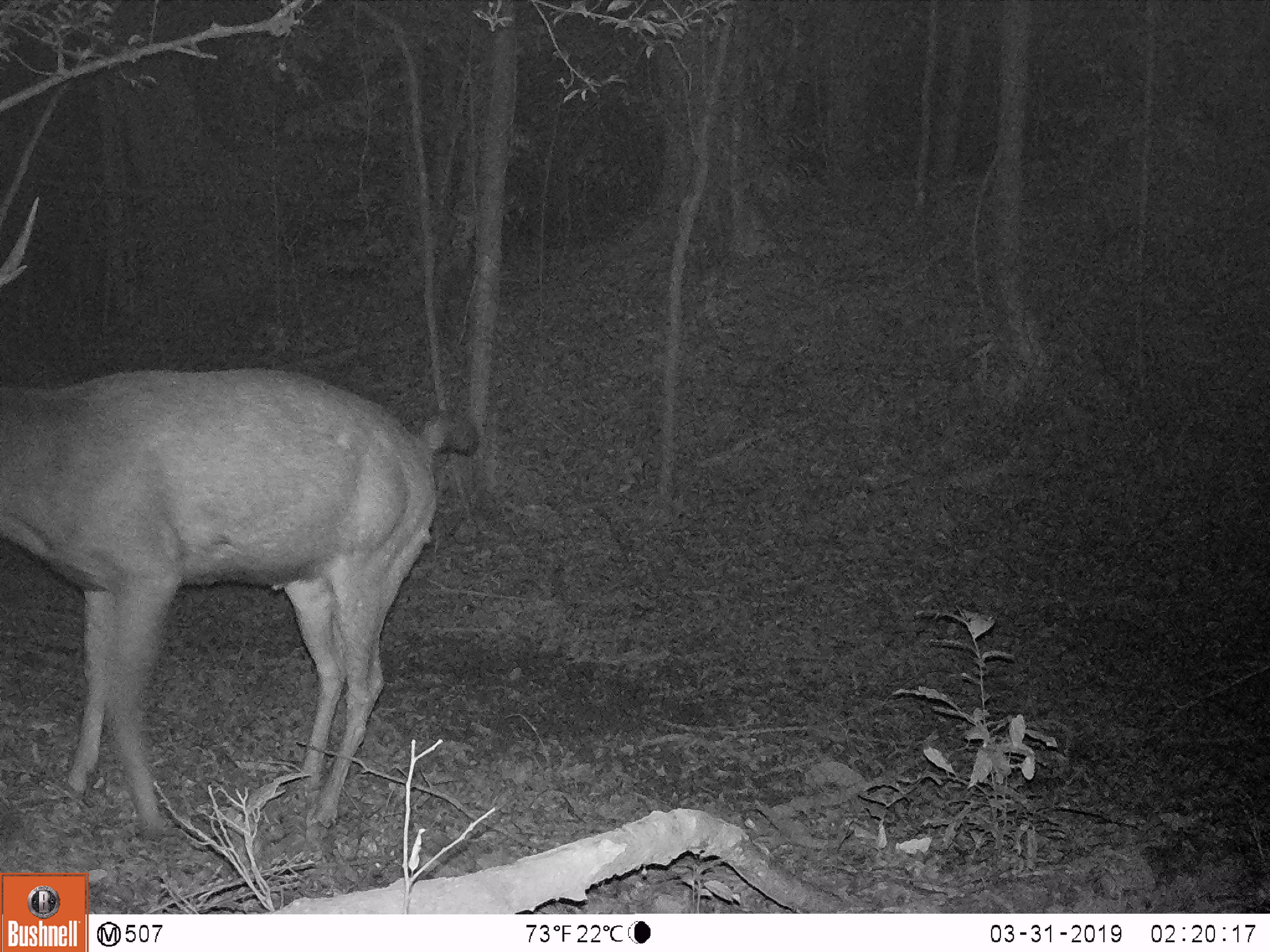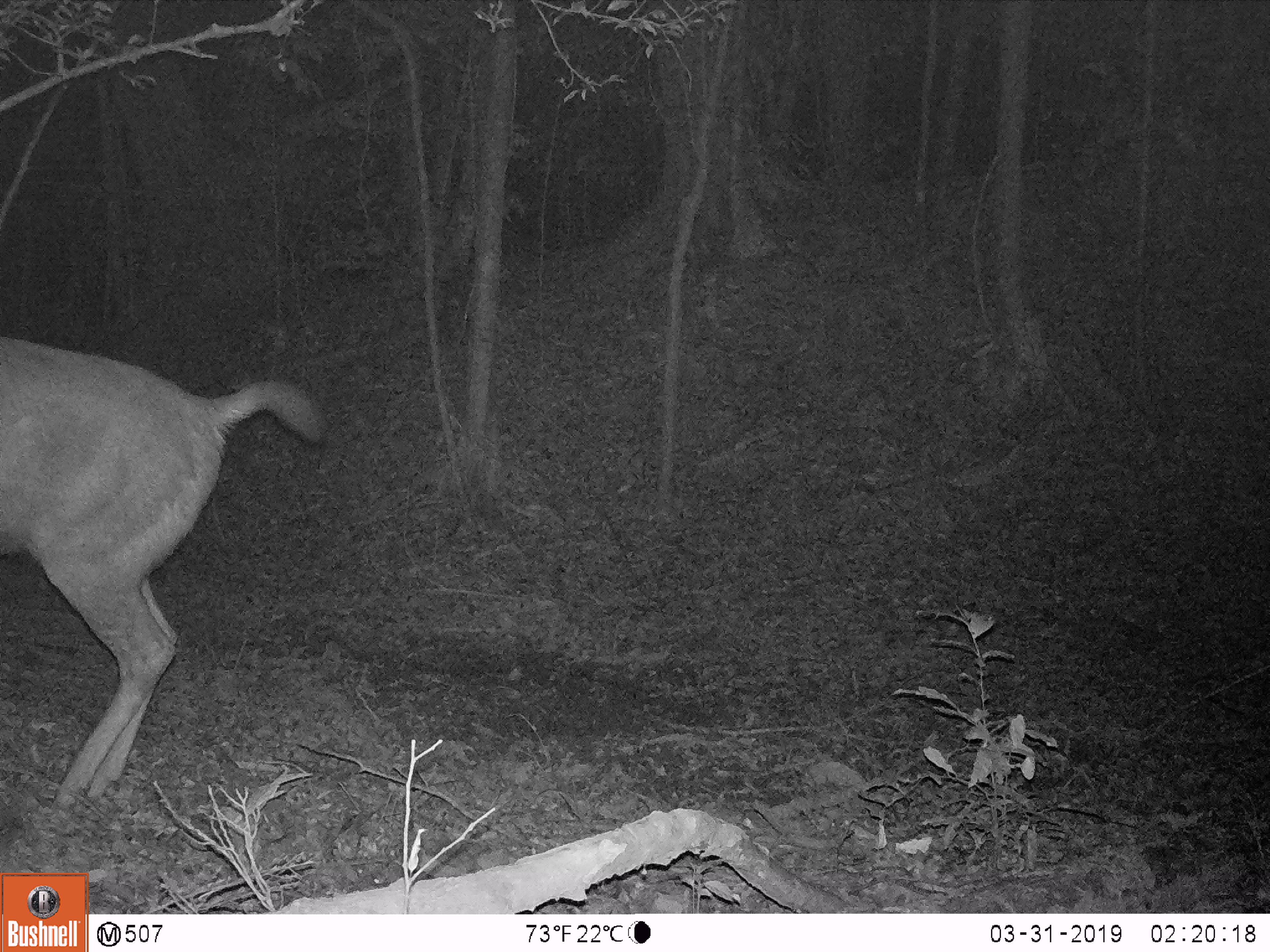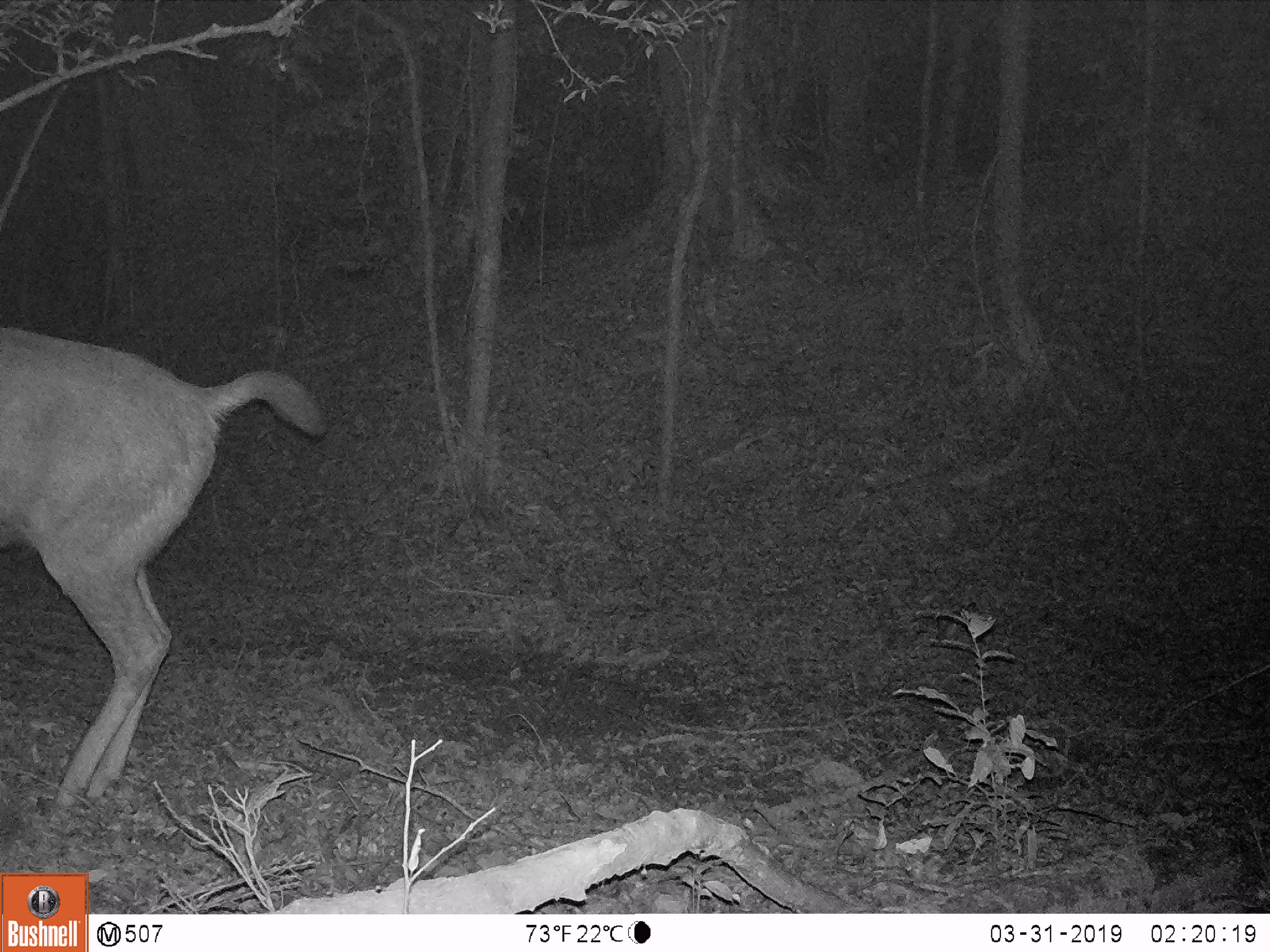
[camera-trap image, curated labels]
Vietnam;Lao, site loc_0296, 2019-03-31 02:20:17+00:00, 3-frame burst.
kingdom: Animalia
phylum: Chordata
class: Mammalia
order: Artiodactyla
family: Cervidae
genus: Rusa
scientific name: Rusa unicolor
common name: sambar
Sambar (Rusa unicolor). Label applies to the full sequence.